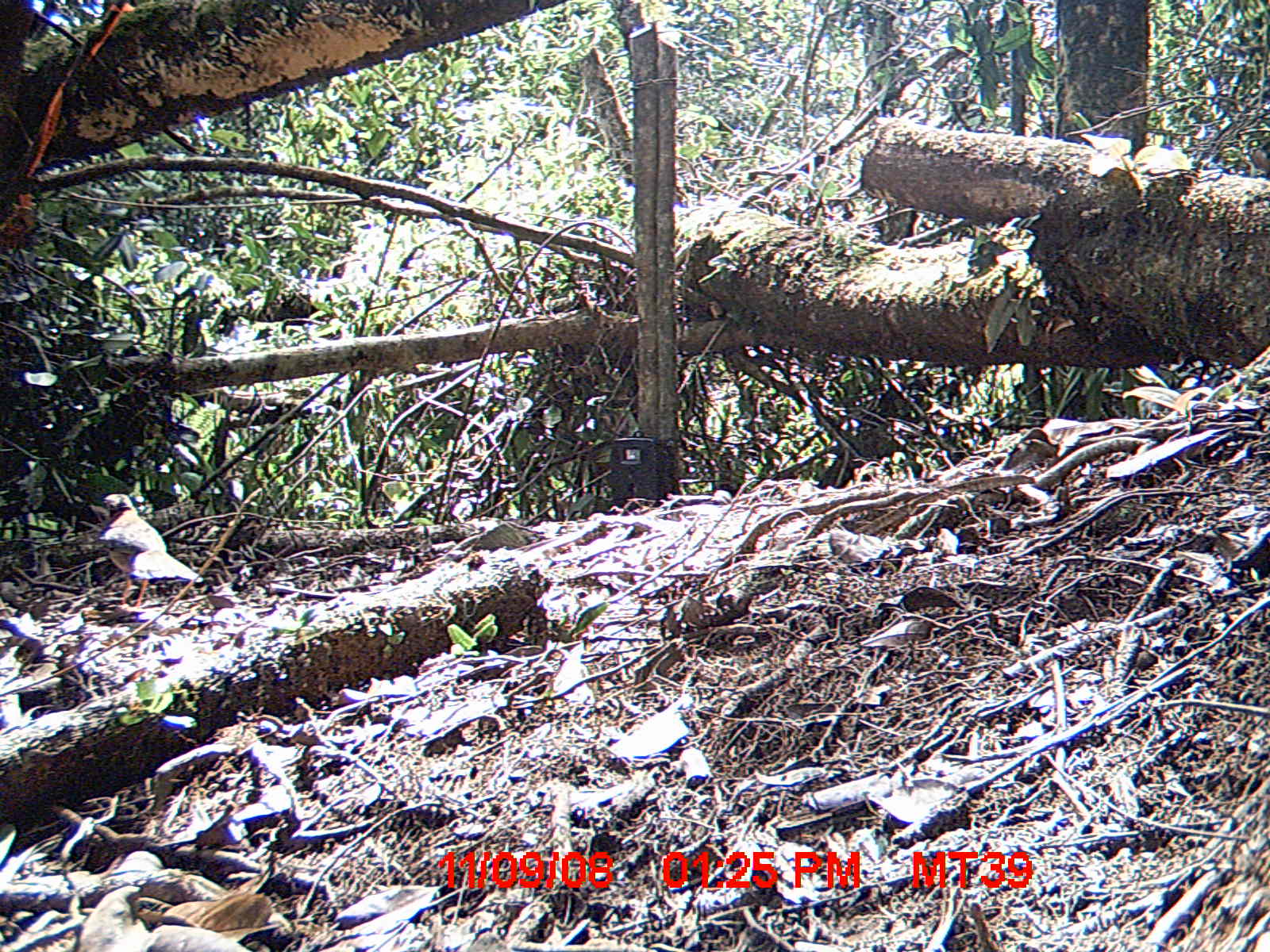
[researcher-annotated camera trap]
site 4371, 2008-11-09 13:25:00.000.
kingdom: Animalia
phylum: Chordata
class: Aves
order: Coraciiformes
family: Brachypteraciidae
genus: Brachypteracias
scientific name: Brachypteracias squamiger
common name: scaly ground-roller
Brachypteracias squamiger (scaly ground-roller), count 1.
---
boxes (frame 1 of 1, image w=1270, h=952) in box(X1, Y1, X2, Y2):
brachypteracias squamiger: box(98, 493, 204, 608)